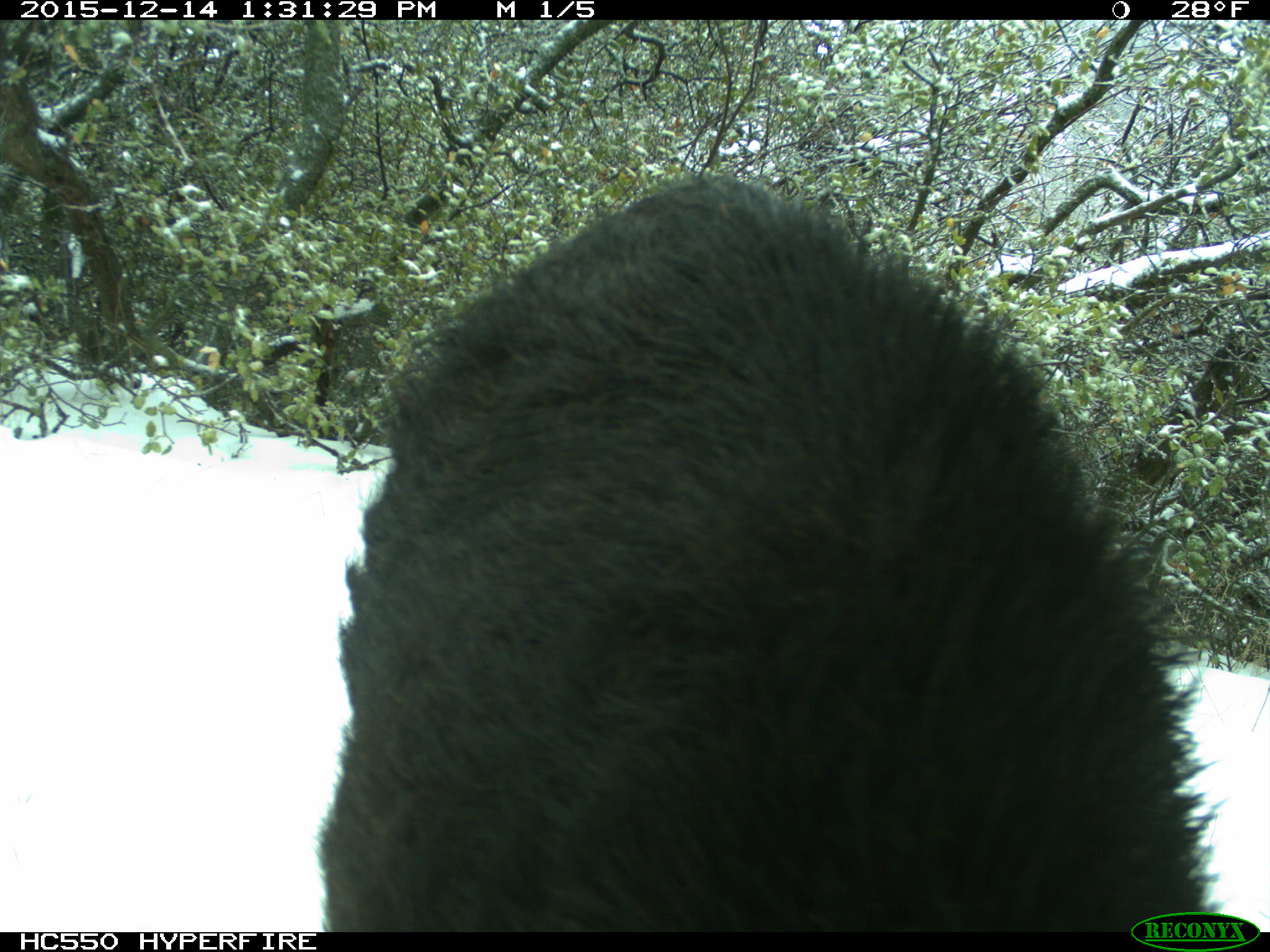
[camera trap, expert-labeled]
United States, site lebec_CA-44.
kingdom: Animalia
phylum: Chordata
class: Mammalia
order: Artiodactyla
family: Suidae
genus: Sus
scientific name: Sus scrofa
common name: wild boar